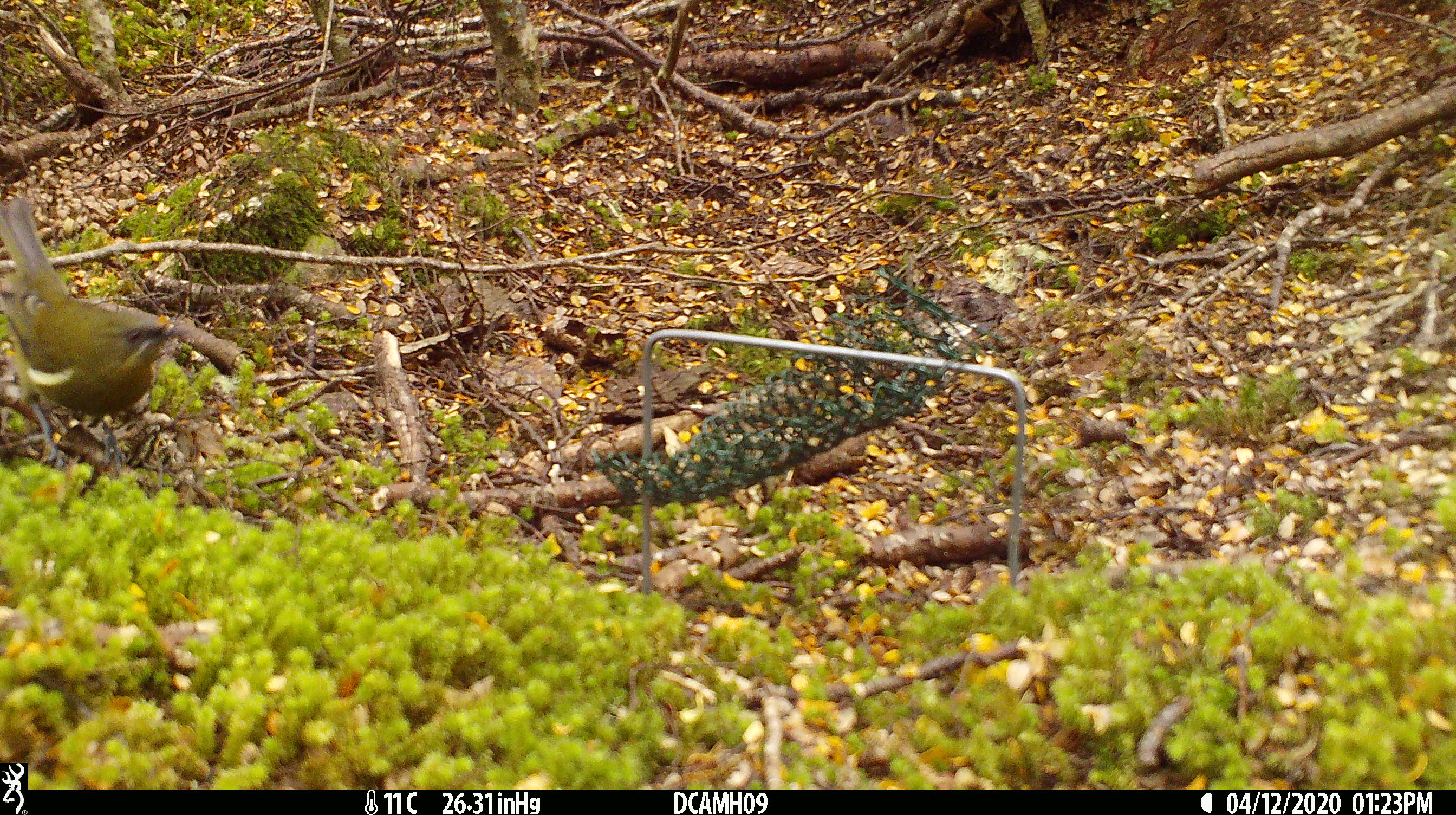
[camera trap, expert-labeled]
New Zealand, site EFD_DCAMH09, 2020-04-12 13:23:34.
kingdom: Animalia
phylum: Chordata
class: Aves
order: Passeriformes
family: Meliphagidae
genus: Anthornis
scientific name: Anthornis melanura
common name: new zealand bellbird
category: bellbird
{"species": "bellbird (new zealand bellbird) (Anthornis melanura)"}